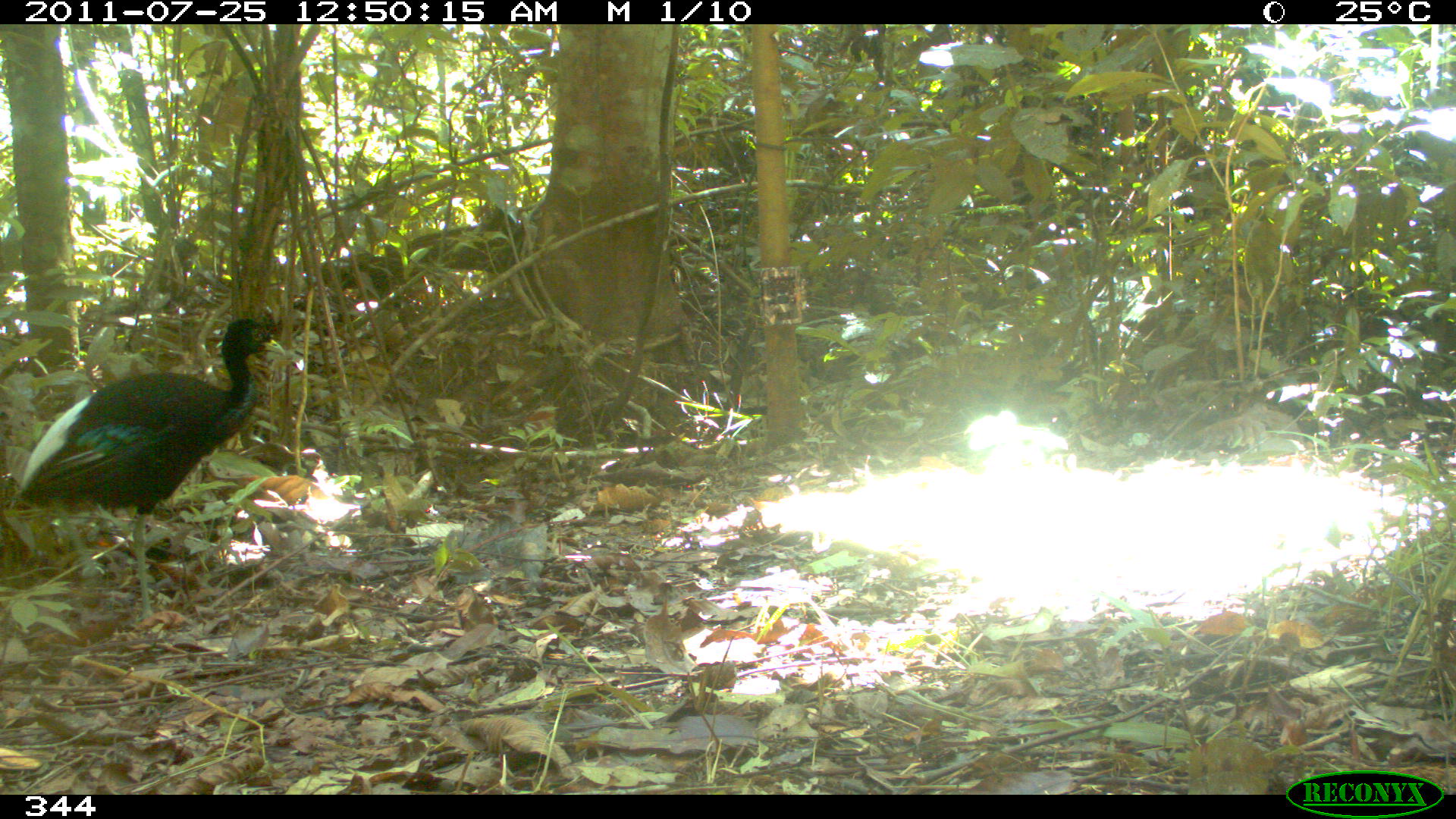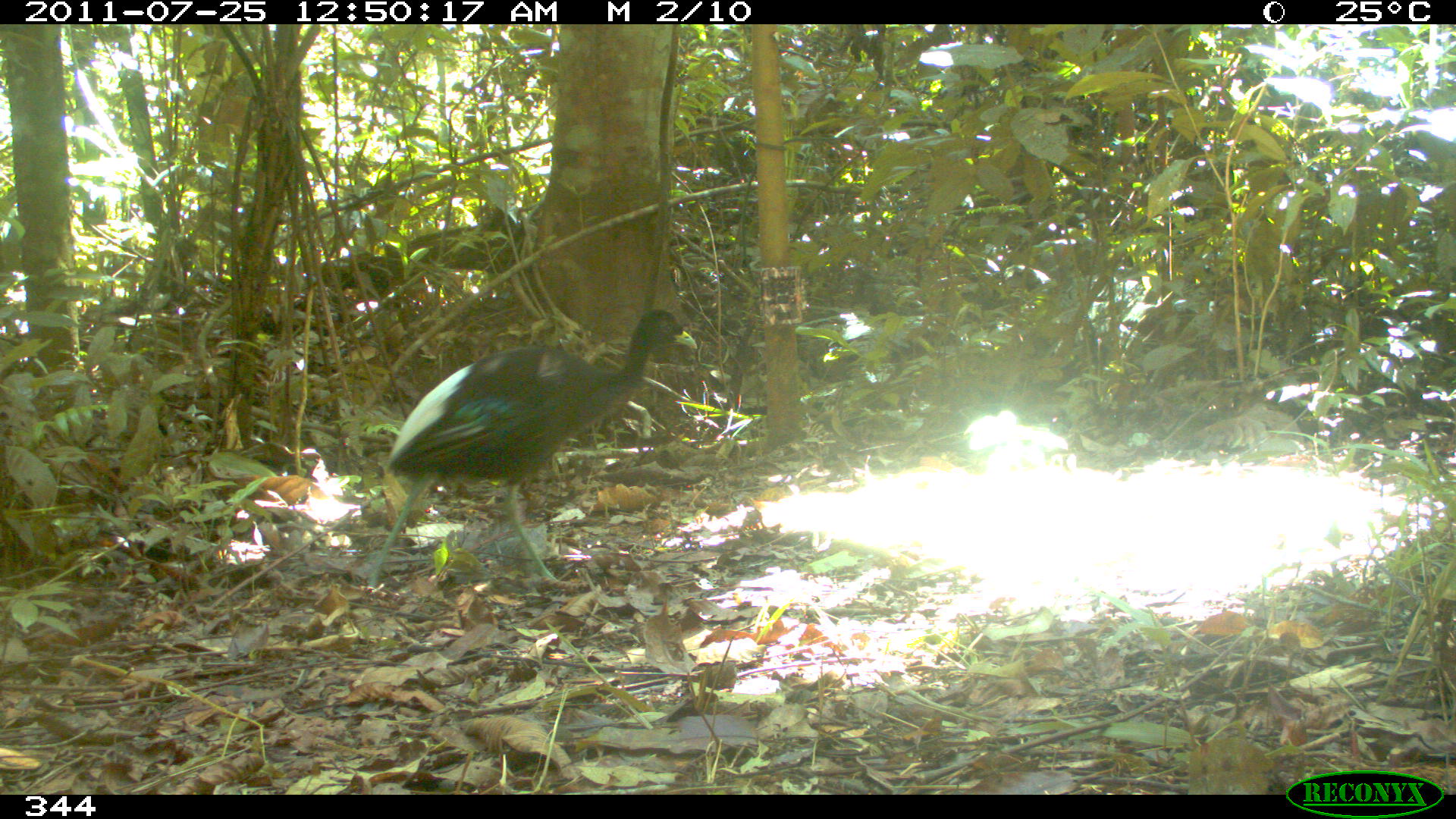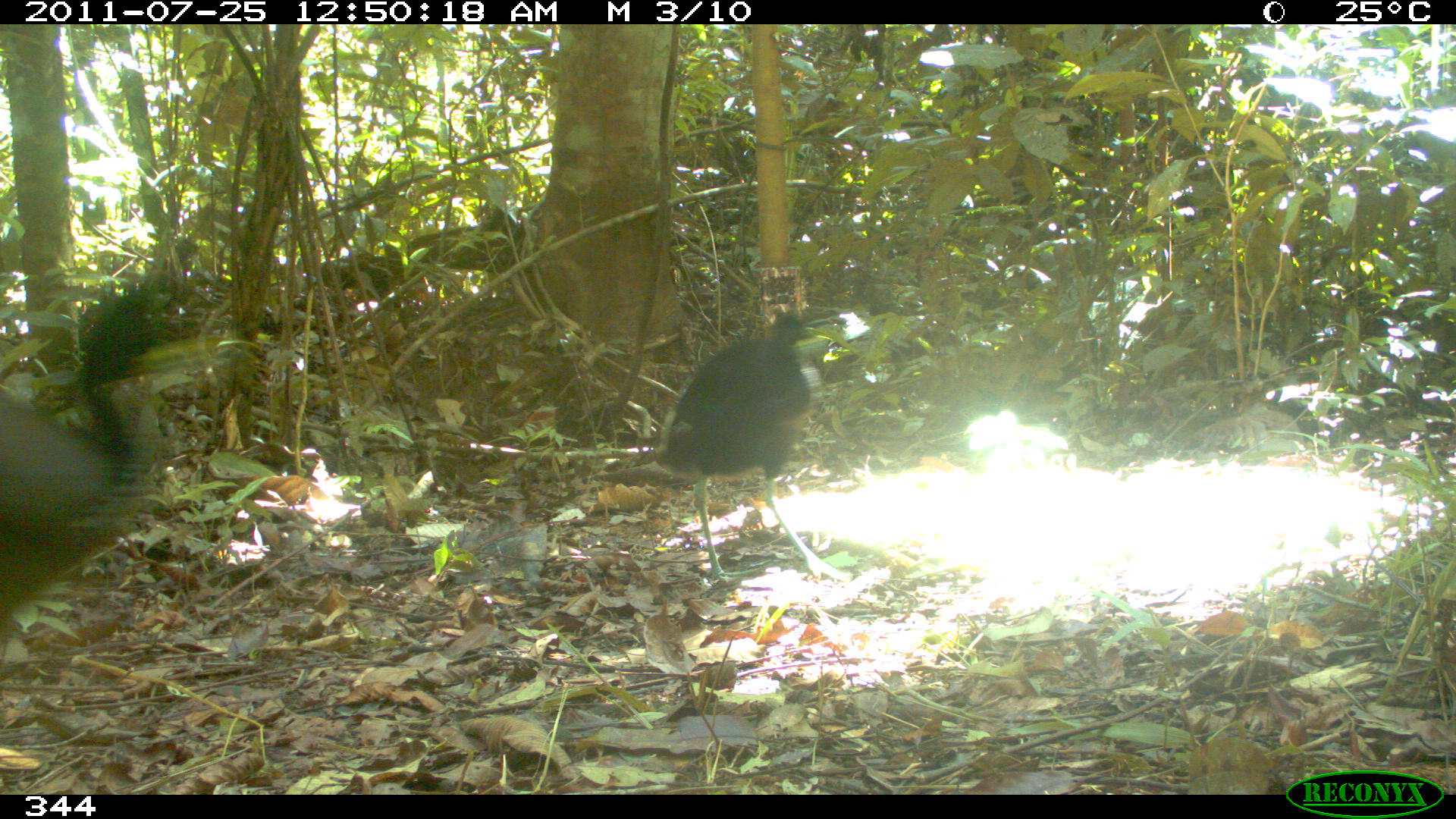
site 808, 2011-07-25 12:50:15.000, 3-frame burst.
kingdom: Animalia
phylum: Chordata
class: Aves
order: Gruiformes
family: Psophiidae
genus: Psophia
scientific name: Psophia leucoptera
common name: pale-winged trumpeter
Psophia leucoptera (pale-winged trumpeter).